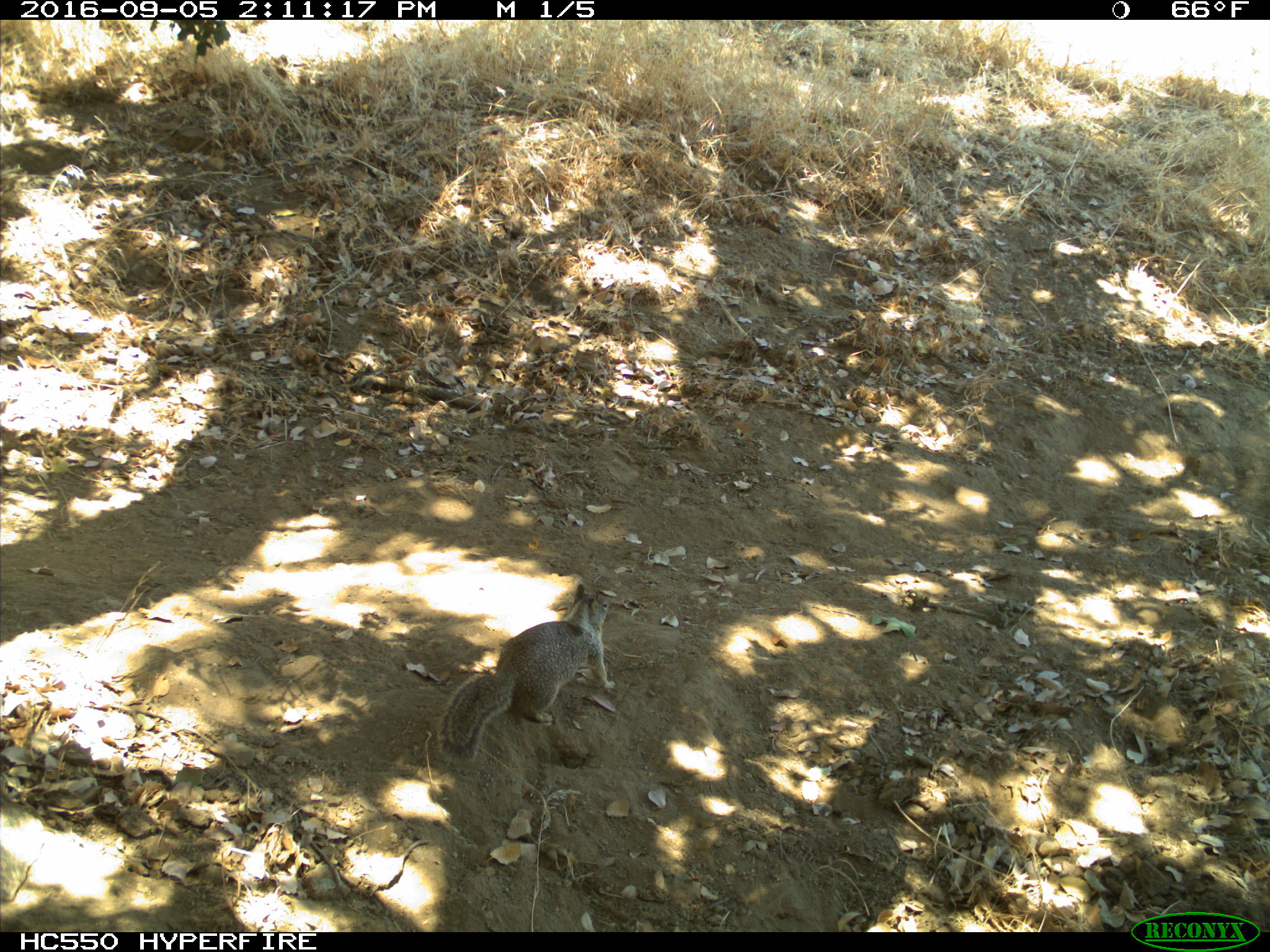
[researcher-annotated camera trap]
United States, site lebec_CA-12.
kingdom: Animalia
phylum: Chordata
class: Mammalia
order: Rodentia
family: Sciuridae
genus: Otospermophilus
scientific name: Otospermophilus beecheyi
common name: california ground squirrel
Otospermophilus beecheyi (california ground squirrel).